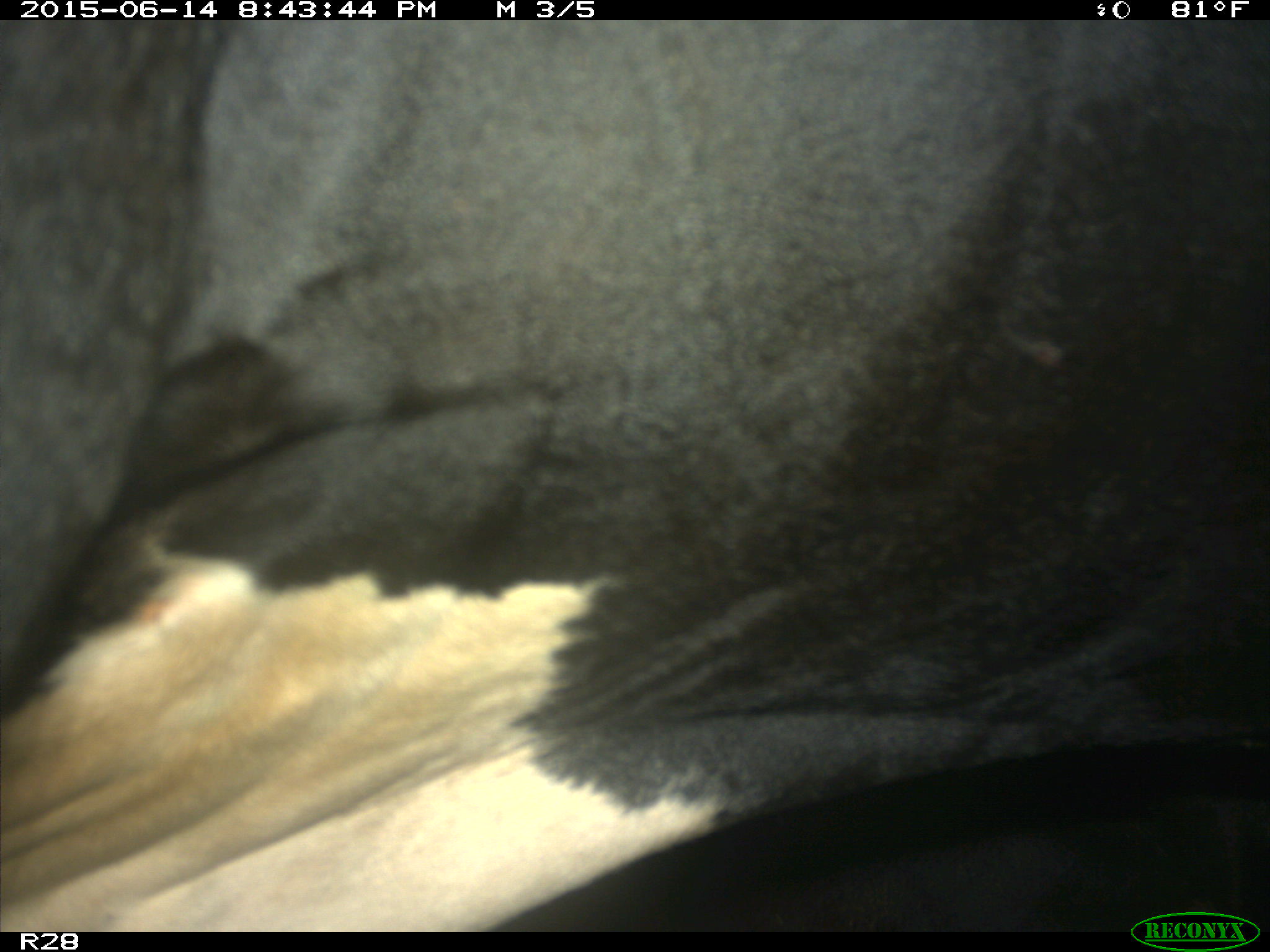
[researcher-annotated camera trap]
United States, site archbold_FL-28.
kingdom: Animalia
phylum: Chordata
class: Mammalia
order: Artiodactyla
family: Bovidae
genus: Bos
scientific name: Bos taurus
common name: domestic cow